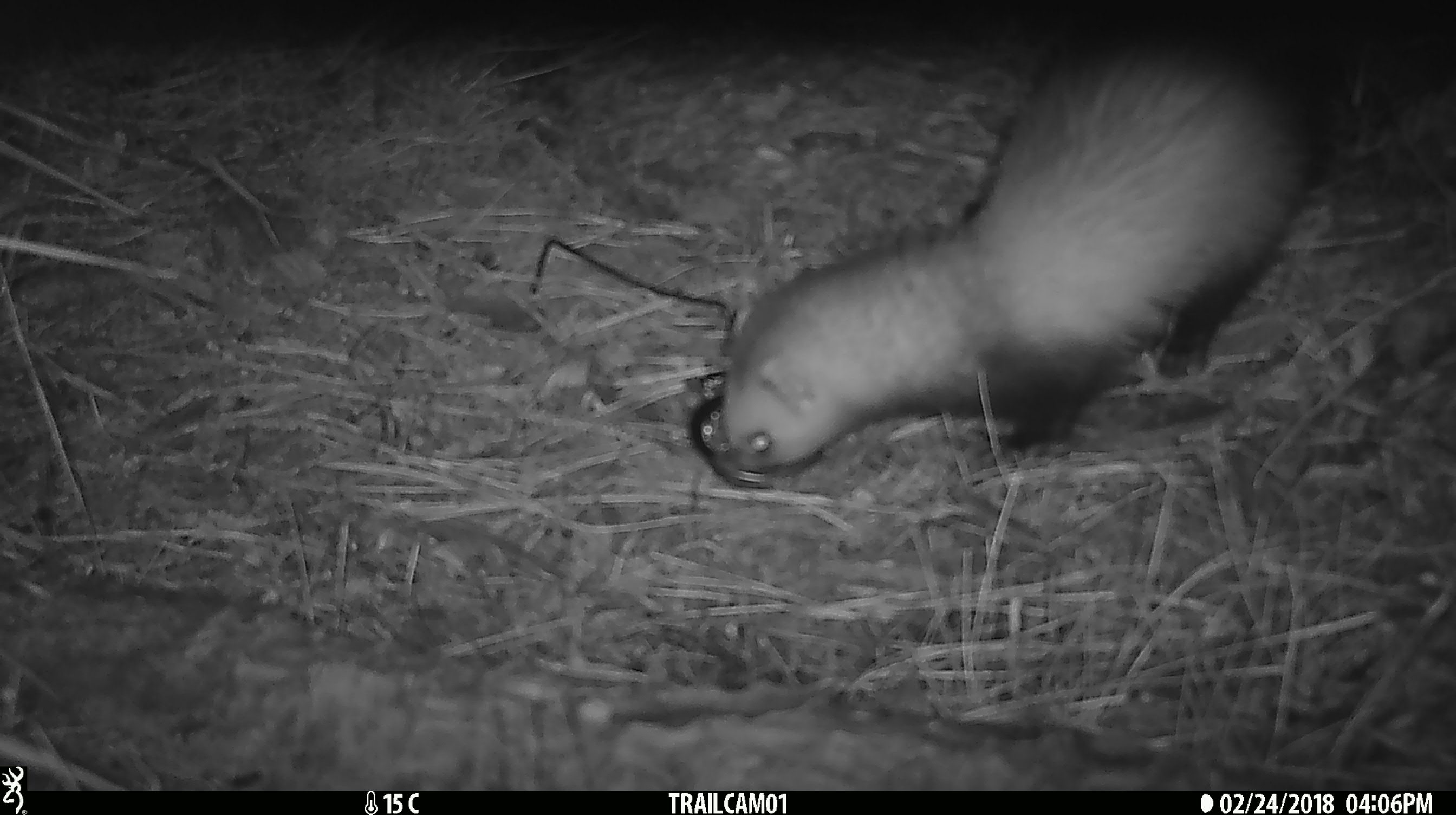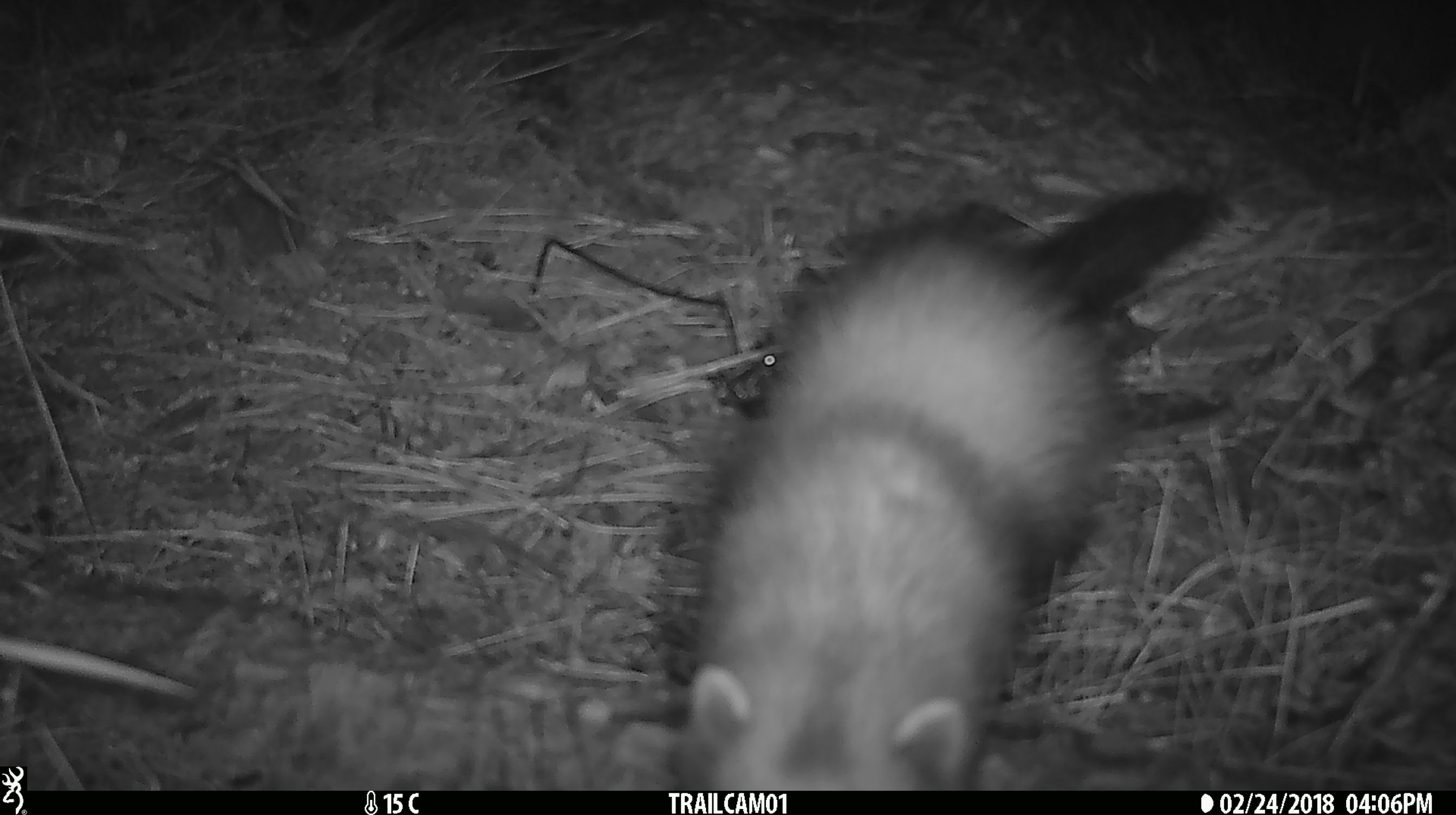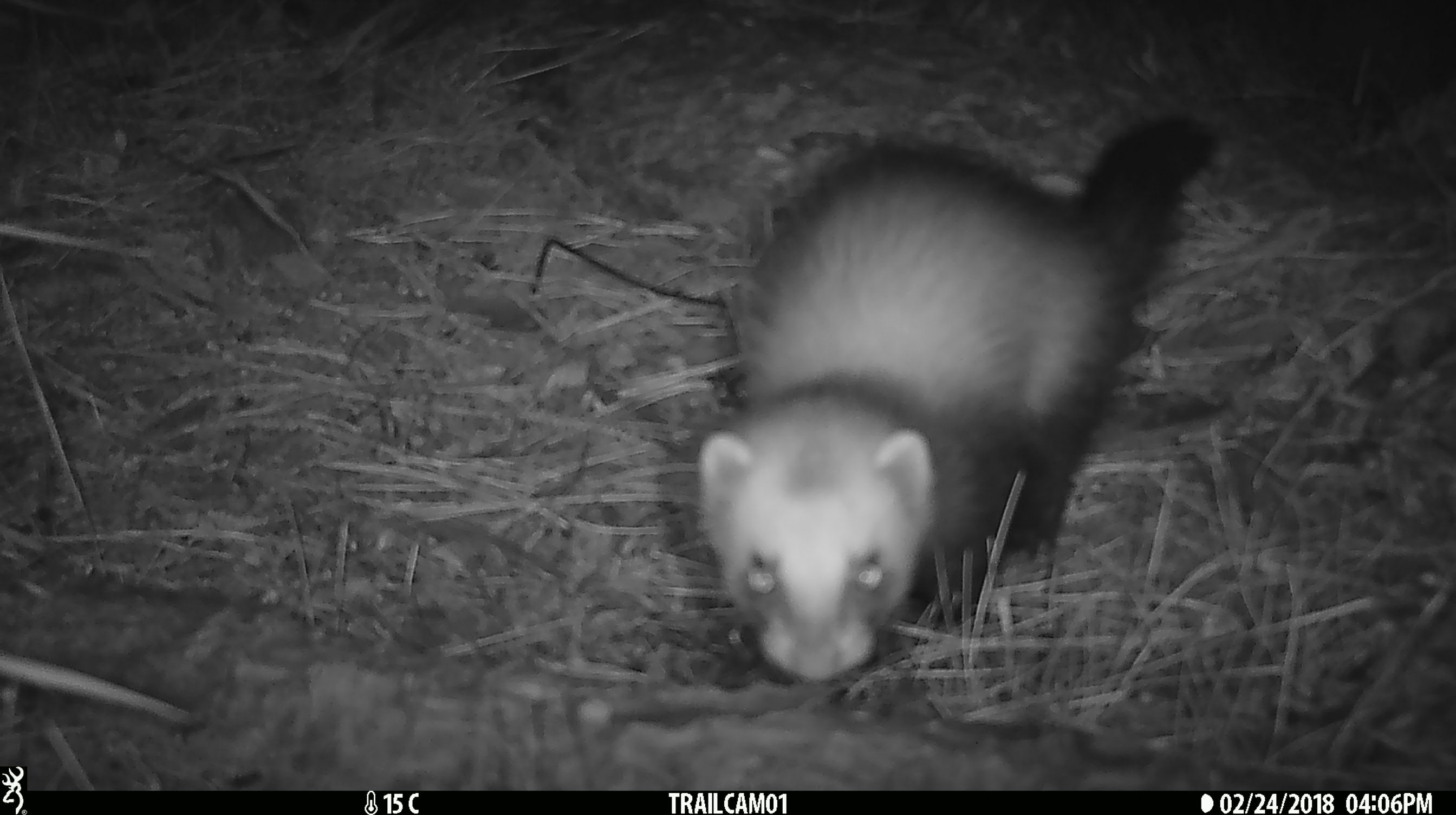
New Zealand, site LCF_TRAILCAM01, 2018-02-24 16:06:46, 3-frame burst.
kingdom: Animalia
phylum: Chordata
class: Mammalia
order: Carnivora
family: Mustelidae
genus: Mustela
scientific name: Mustela furo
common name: ferret